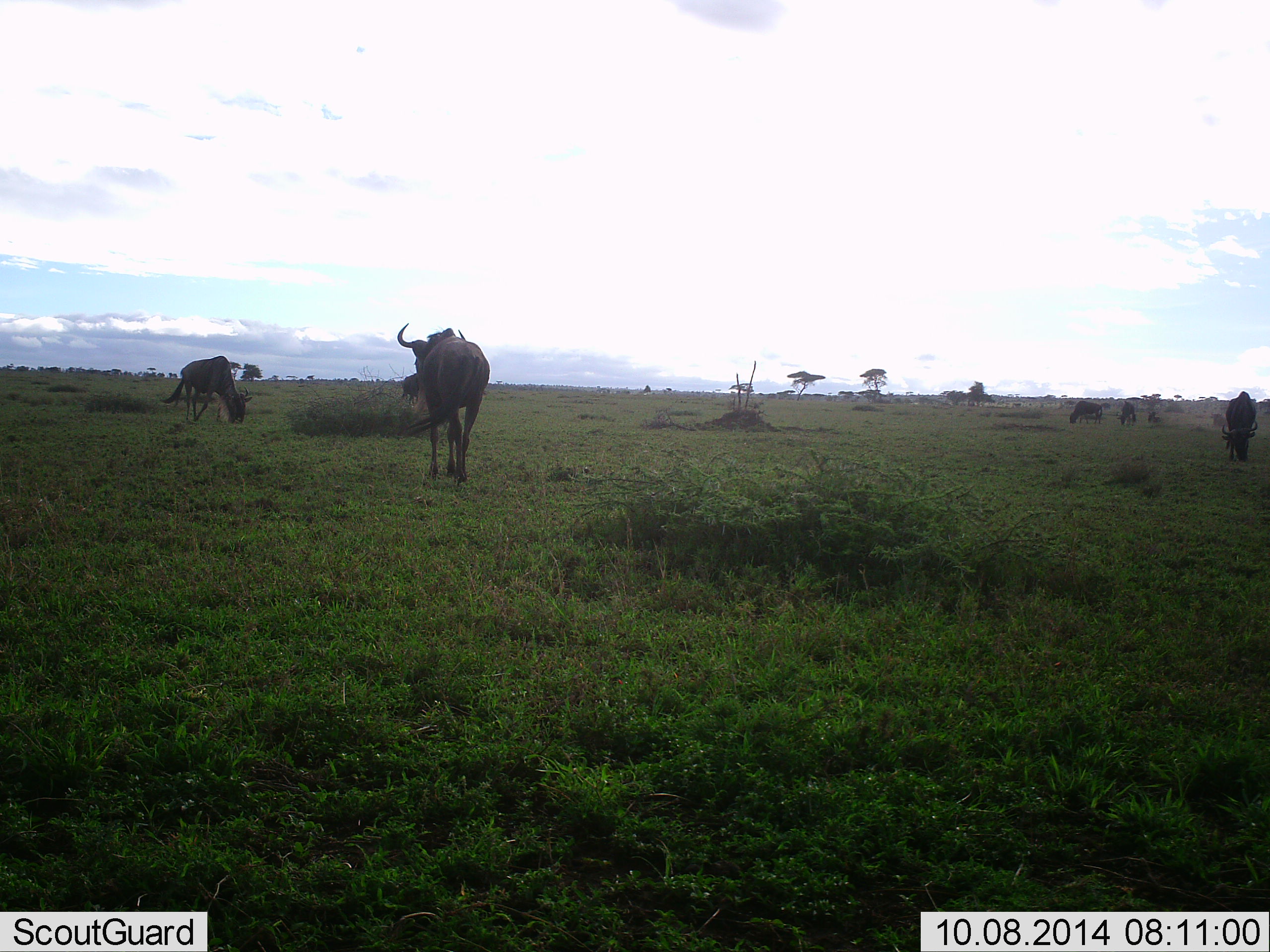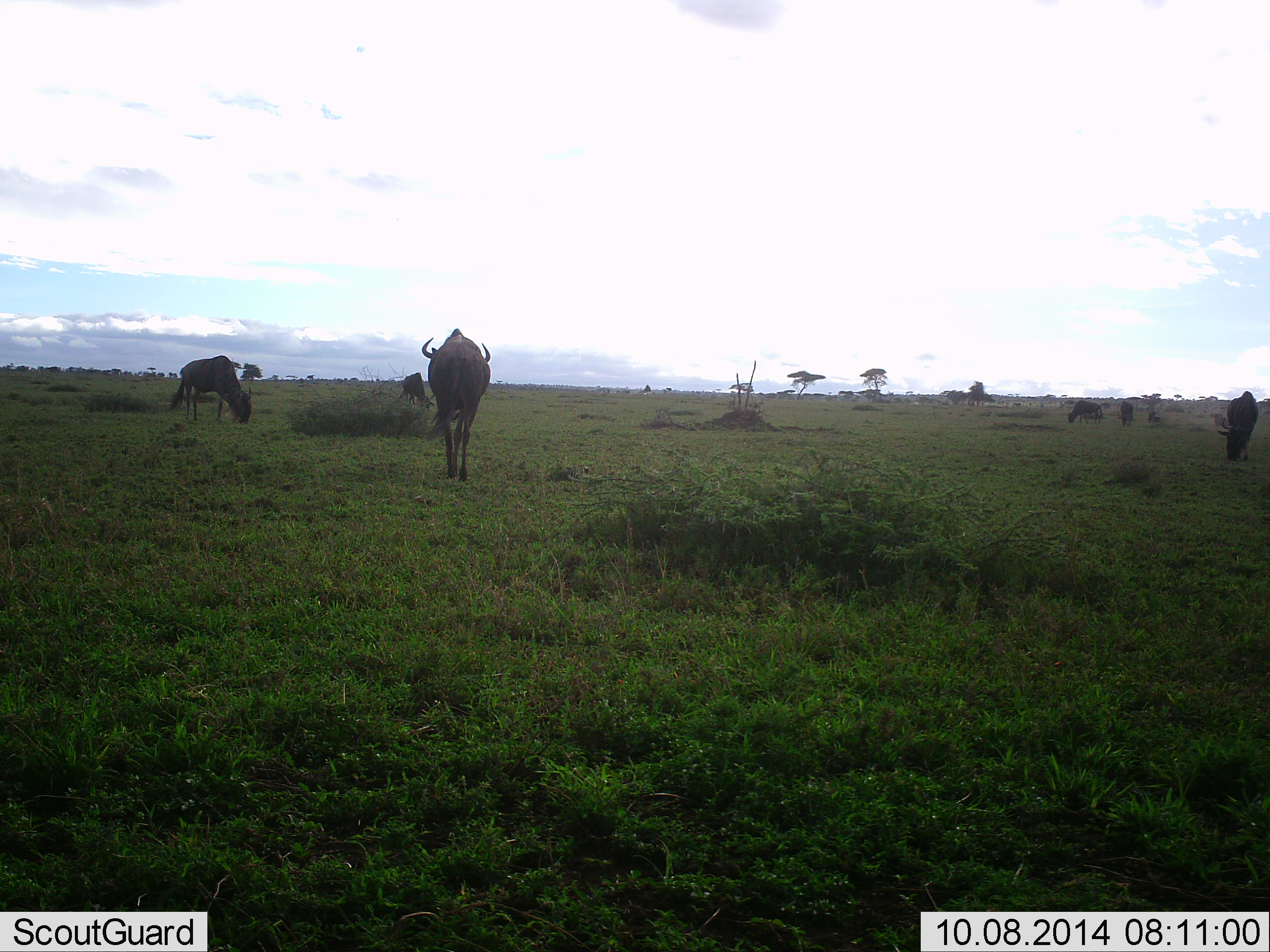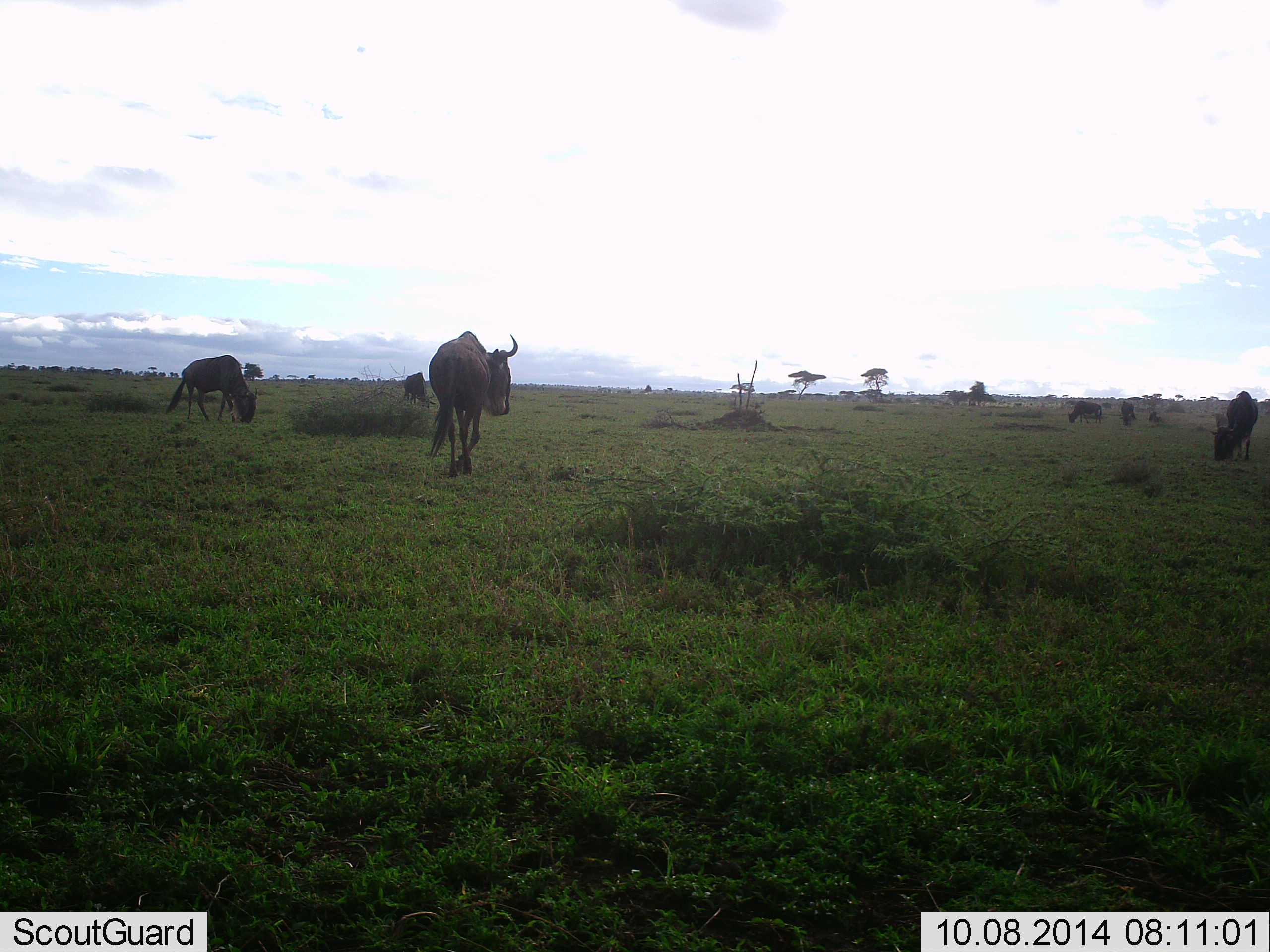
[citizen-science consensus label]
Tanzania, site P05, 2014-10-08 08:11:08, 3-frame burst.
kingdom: Animalia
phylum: Chordata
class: Mammalia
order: Artiodactyla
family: Bovidae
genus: Connochaetes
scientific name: Connochaetes taurinus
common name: blue wildebeest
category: wildebeest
Wildebeest (blue wildebeest) (Connochaetes taurinus), count 6. Behavior (volunteer vote fractions): standing 70%, resting 0%, moving 30%, interacting 0%. Young present (vote fraction): 0%. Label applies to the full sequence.